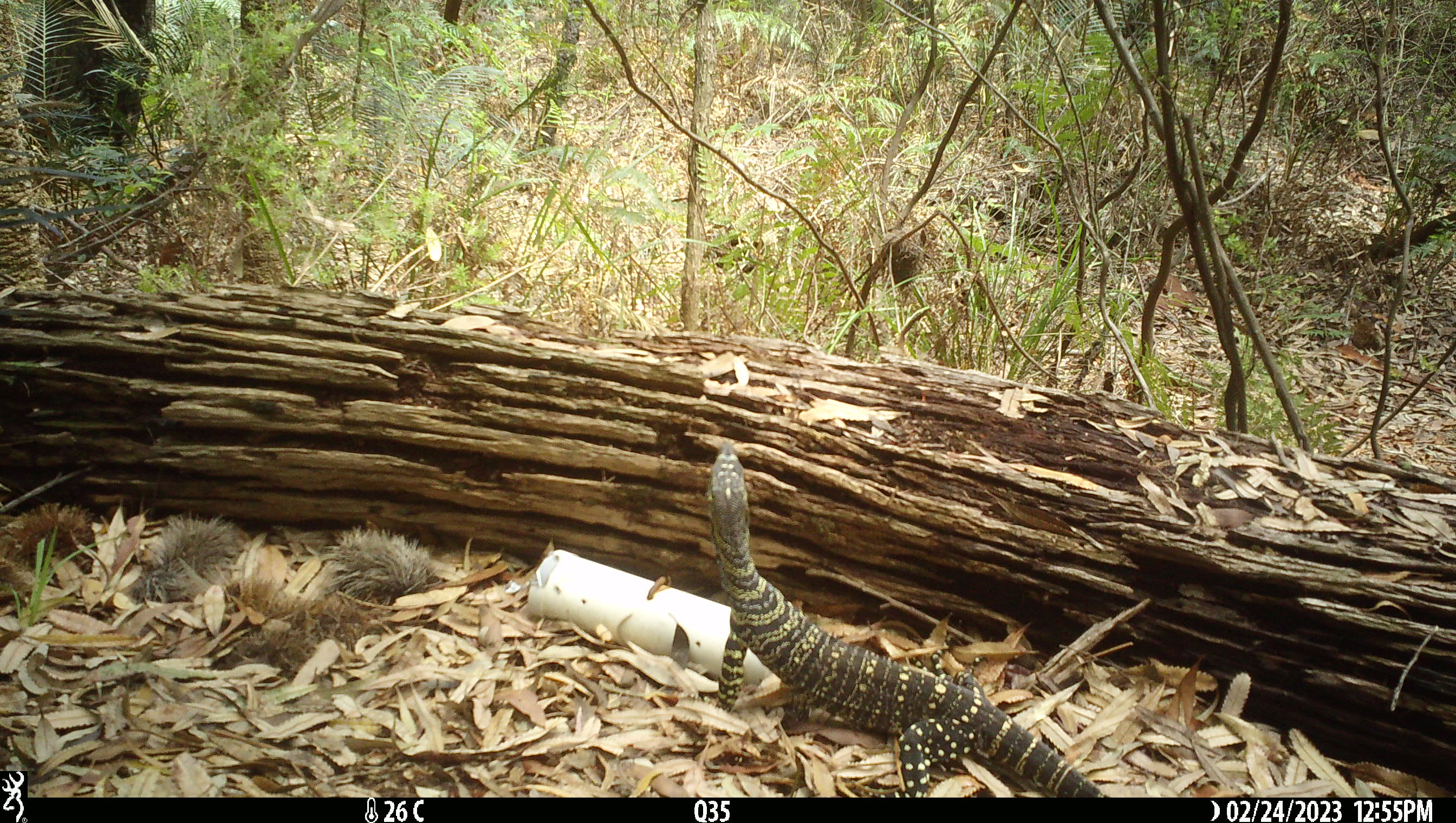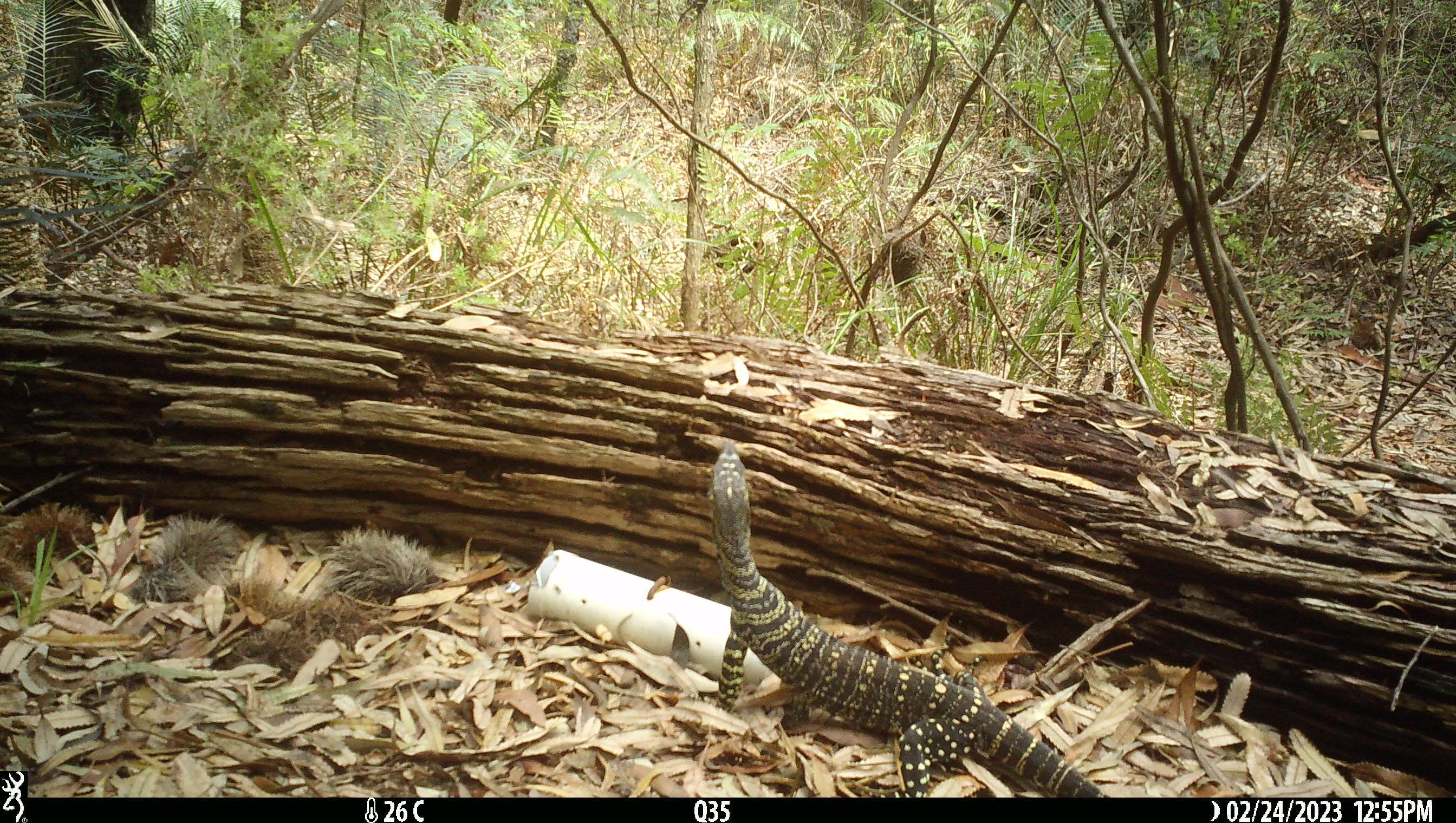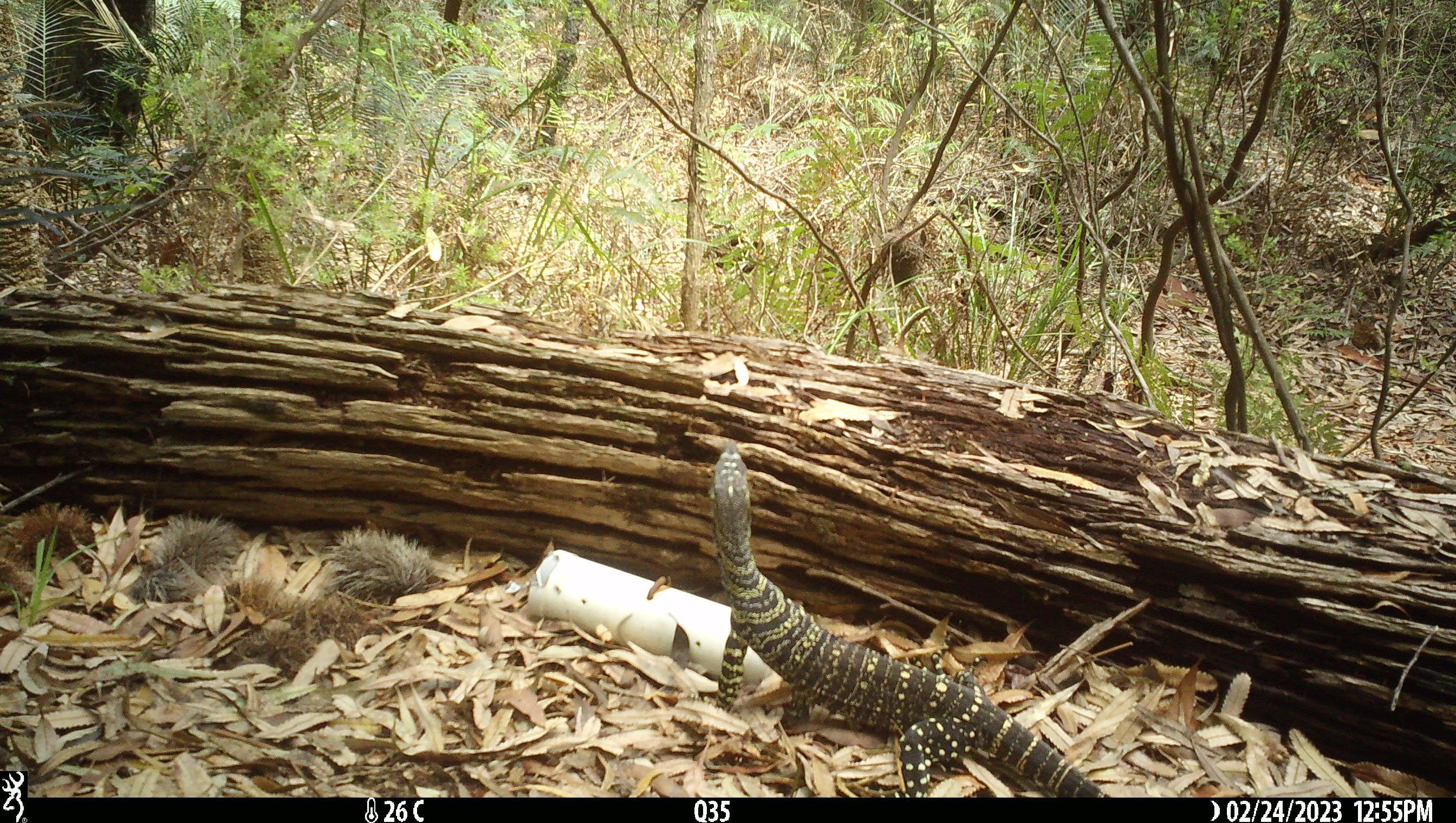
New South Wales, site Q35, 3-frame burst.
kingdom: Animalia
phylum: Chordata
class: Reptilia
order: Squamata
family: Varanidae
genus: Varanus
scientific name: Varanus varius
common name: lace monitor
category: goanna